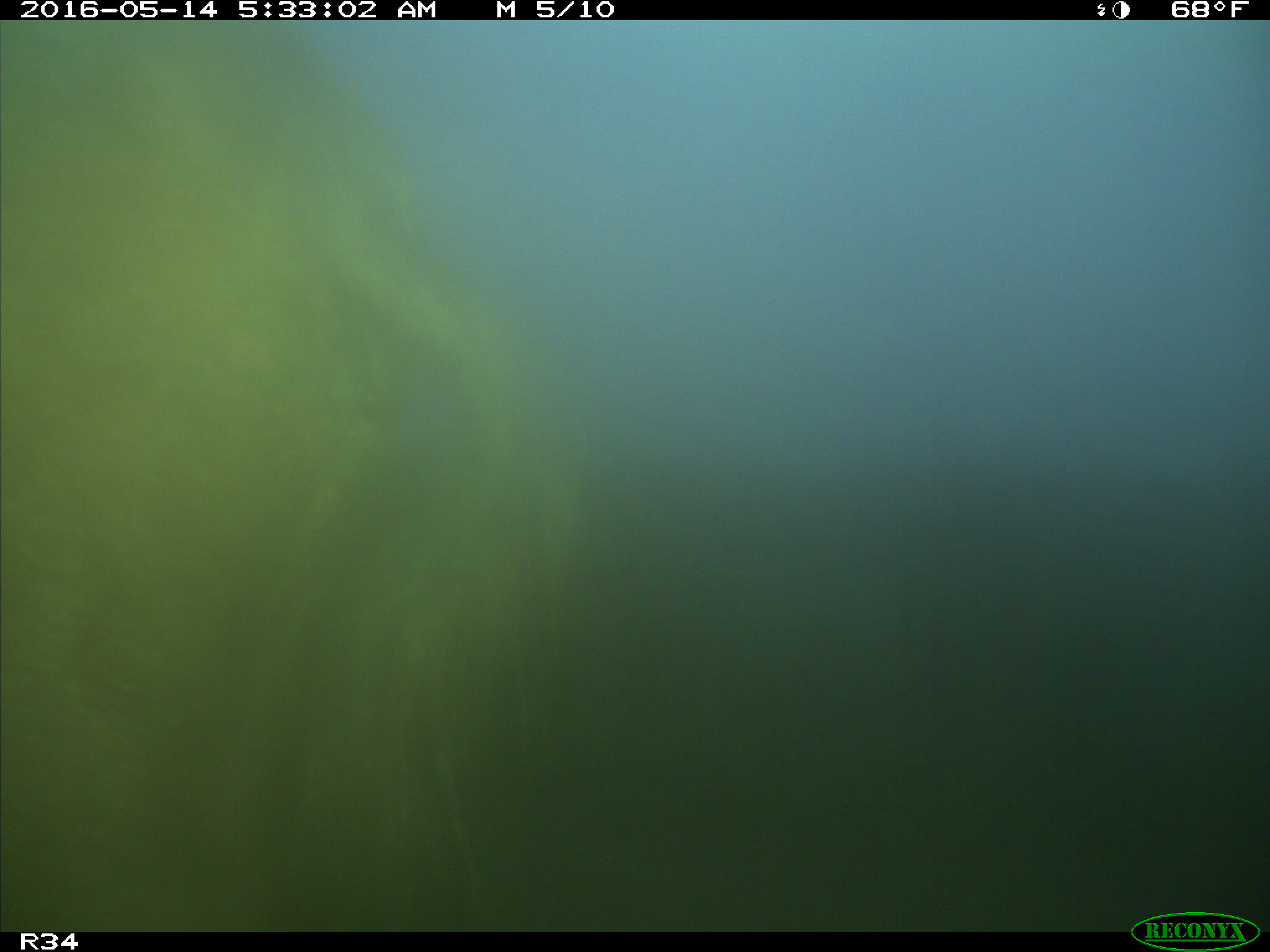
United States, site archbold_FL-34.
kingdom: Animalia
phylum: Chordata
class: Mammalia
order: Artiodactyla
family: Suidae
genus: Sus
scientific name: Sus scrofa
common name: wild boar